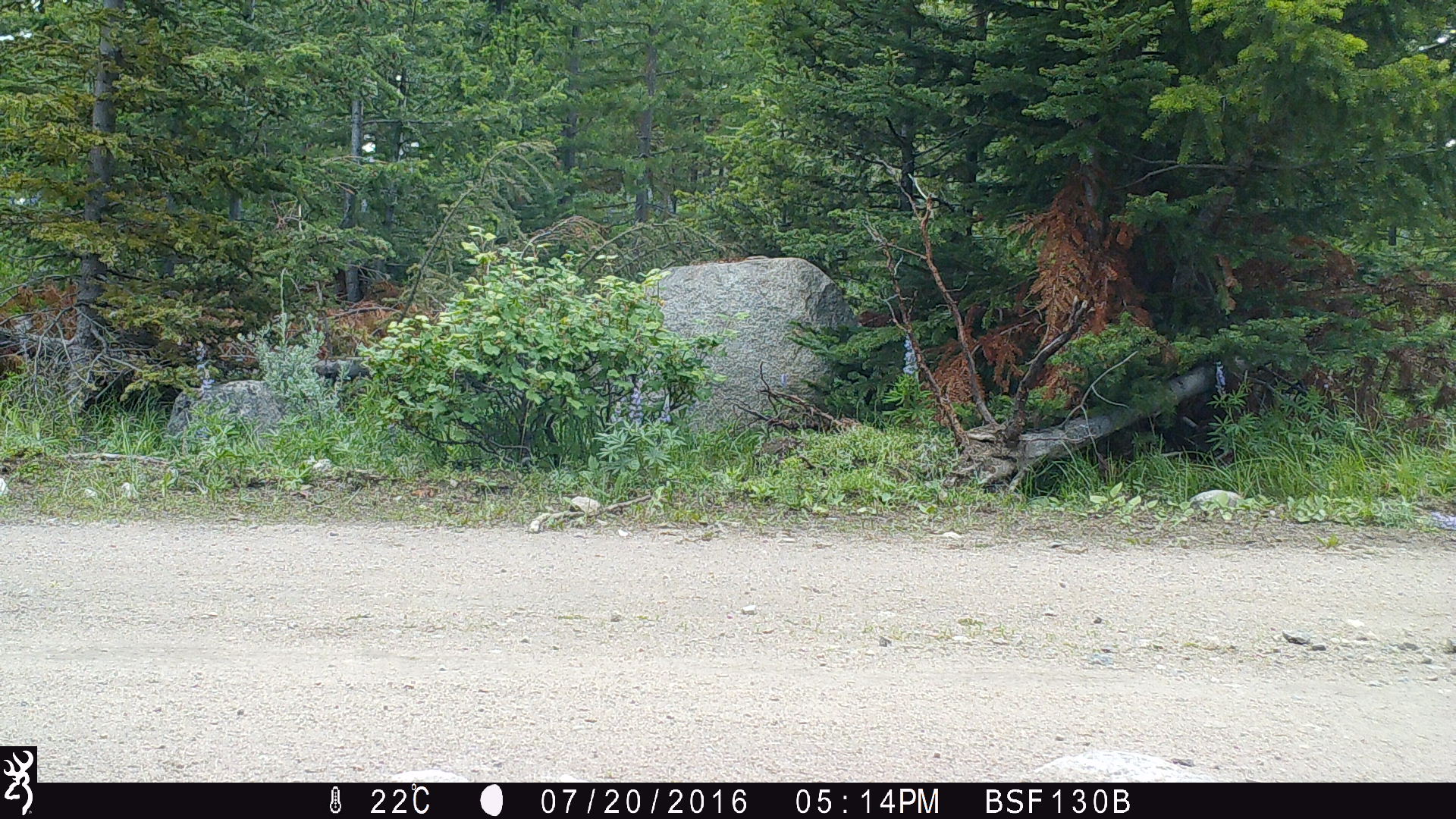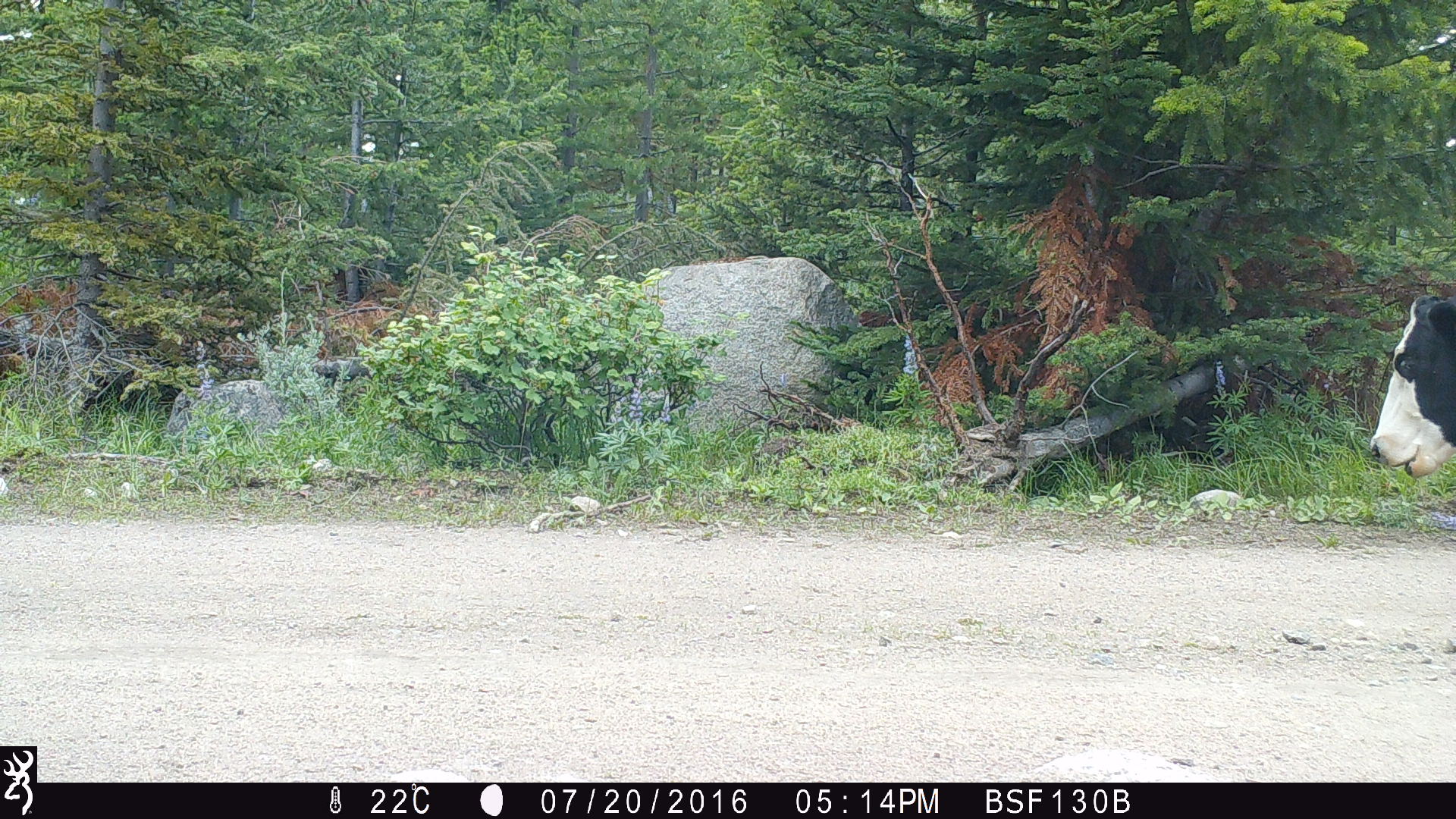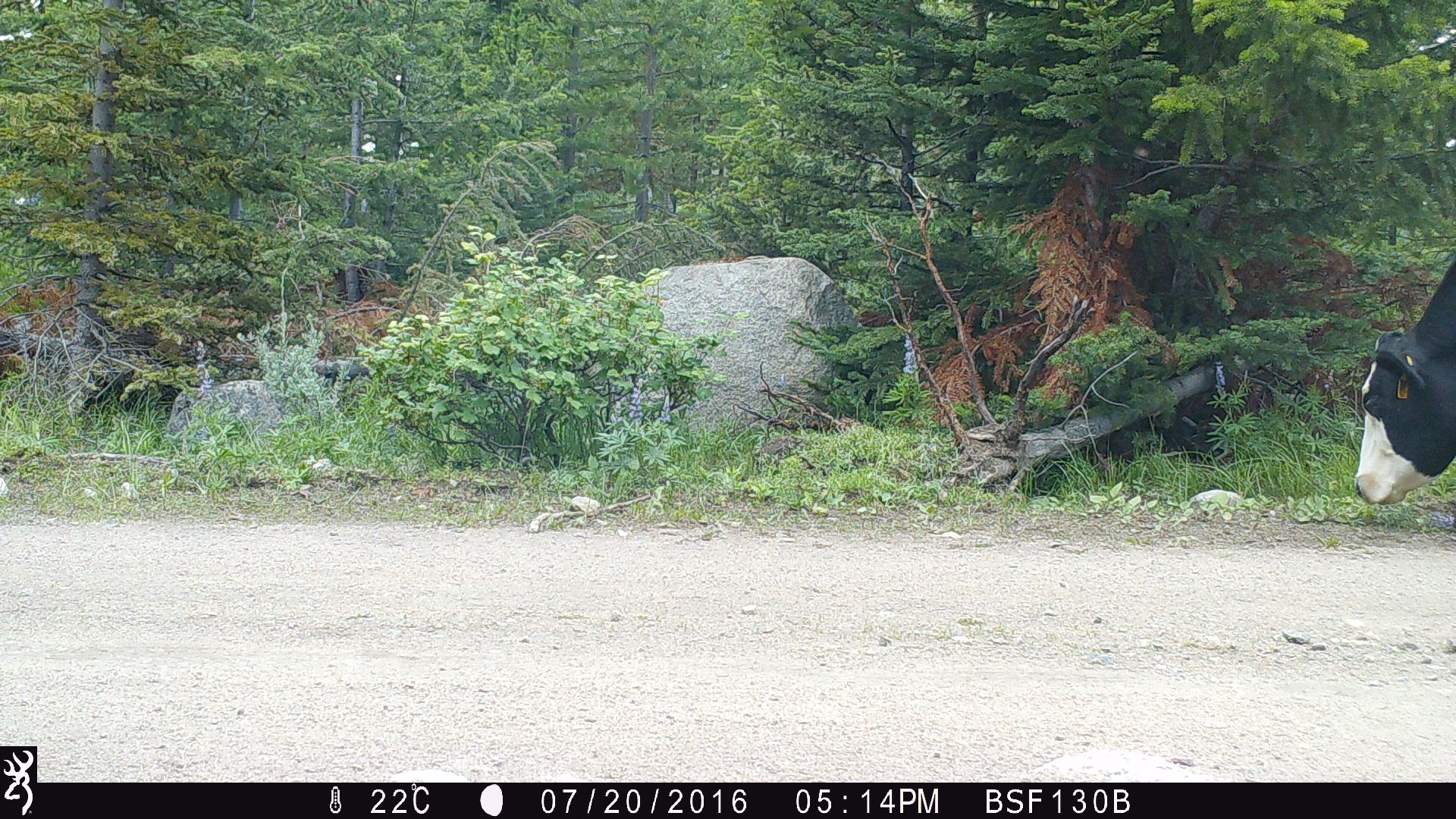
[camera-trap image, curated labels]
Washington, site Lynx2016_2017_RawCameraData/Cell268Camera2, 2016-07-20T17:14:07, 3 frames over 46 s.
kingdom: Animalia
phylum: Chordata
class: Mammalia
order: Artiodactyla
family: Bovidae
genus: Bos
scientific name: Bos taurus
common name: domestic cattle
Domestic cattle (Bos taurus). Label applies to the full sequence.